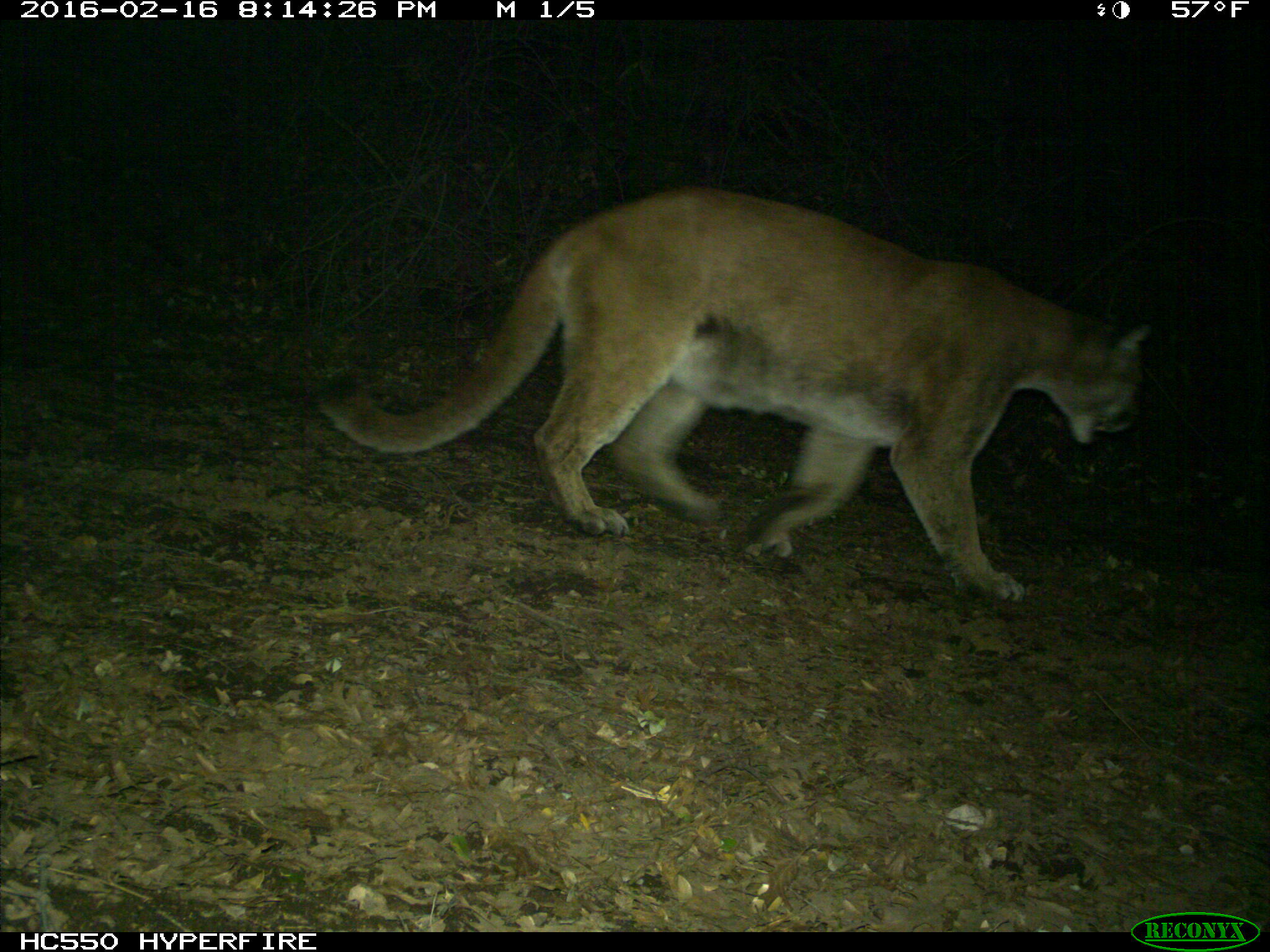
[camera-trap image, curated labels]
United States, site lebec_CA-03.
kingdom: Animalia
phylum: Chordata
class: Mammalia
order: Carnivora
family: Felidae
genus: Puma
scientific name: Puma concolor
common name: mountain lion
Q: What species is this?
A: Puma concolor (mountain lion).